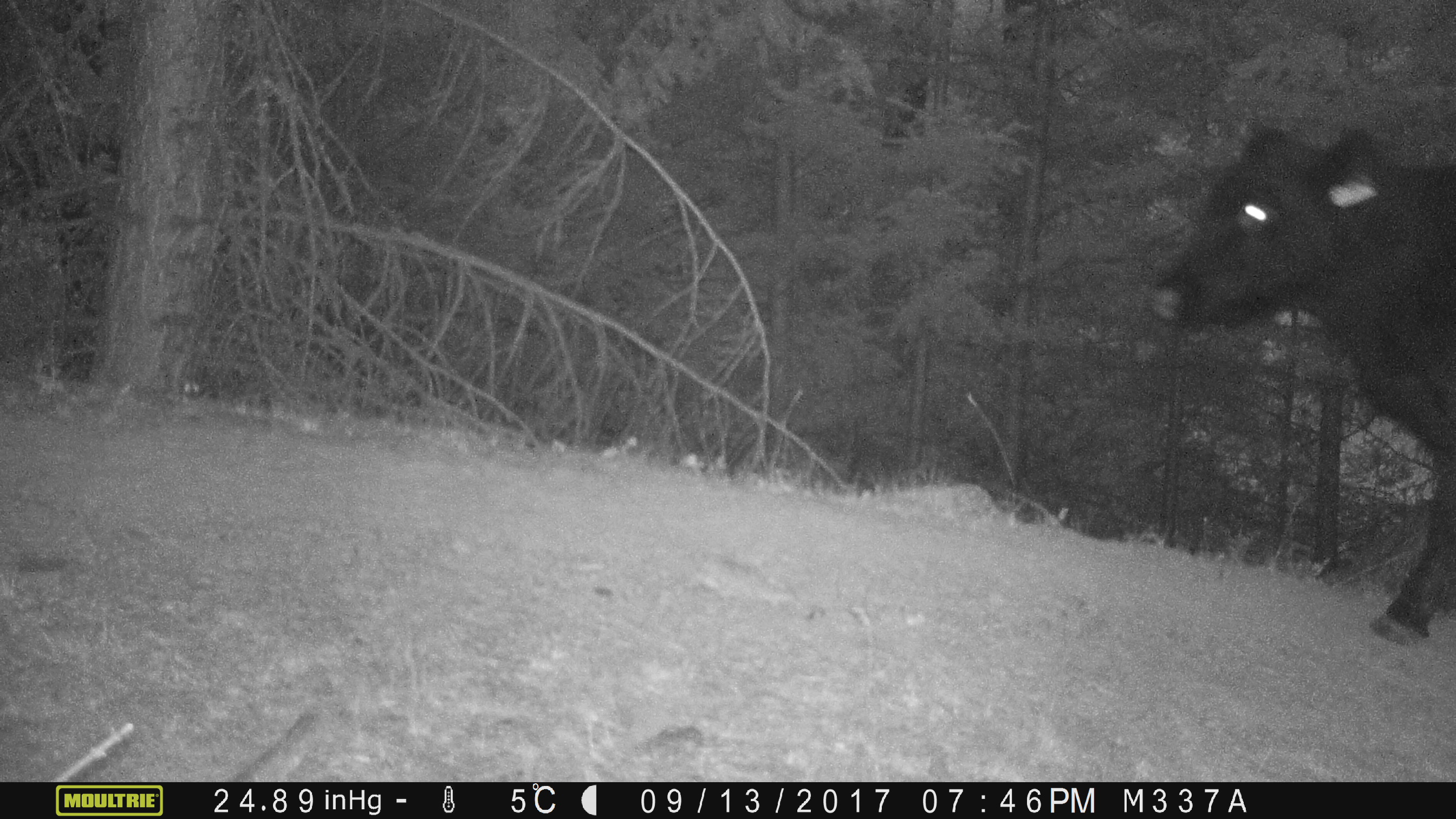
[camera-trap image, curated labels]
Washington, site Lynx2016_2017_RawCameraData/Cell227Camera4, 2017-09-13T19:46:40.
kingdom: Animalia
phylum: Chordata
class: Mammalia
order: Artiodactyla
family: Bovidae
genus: Bos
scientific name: Bos taurus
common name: domestic cattle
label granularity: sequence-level